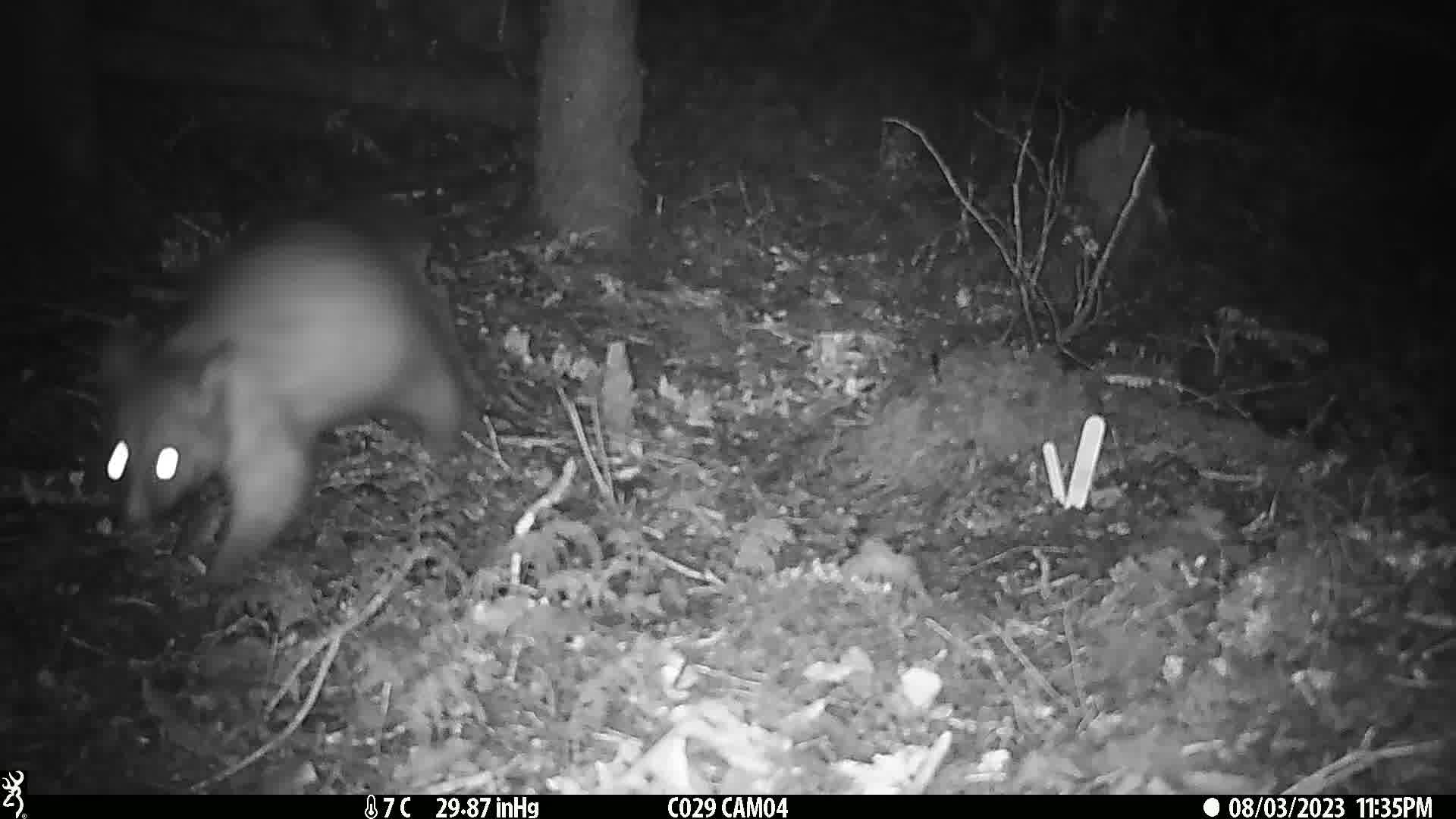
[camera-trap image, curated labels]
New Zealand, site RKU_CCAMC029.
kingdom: Animalia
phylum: Chordata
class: Mammalia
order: Diprotodontia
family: Phalangeridae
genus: Trichosurus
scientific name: Trichosurus vulpecula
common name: common brushtail possum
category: possum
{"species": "possum (common brushtail possum) (Trichosurus vulpecula)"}